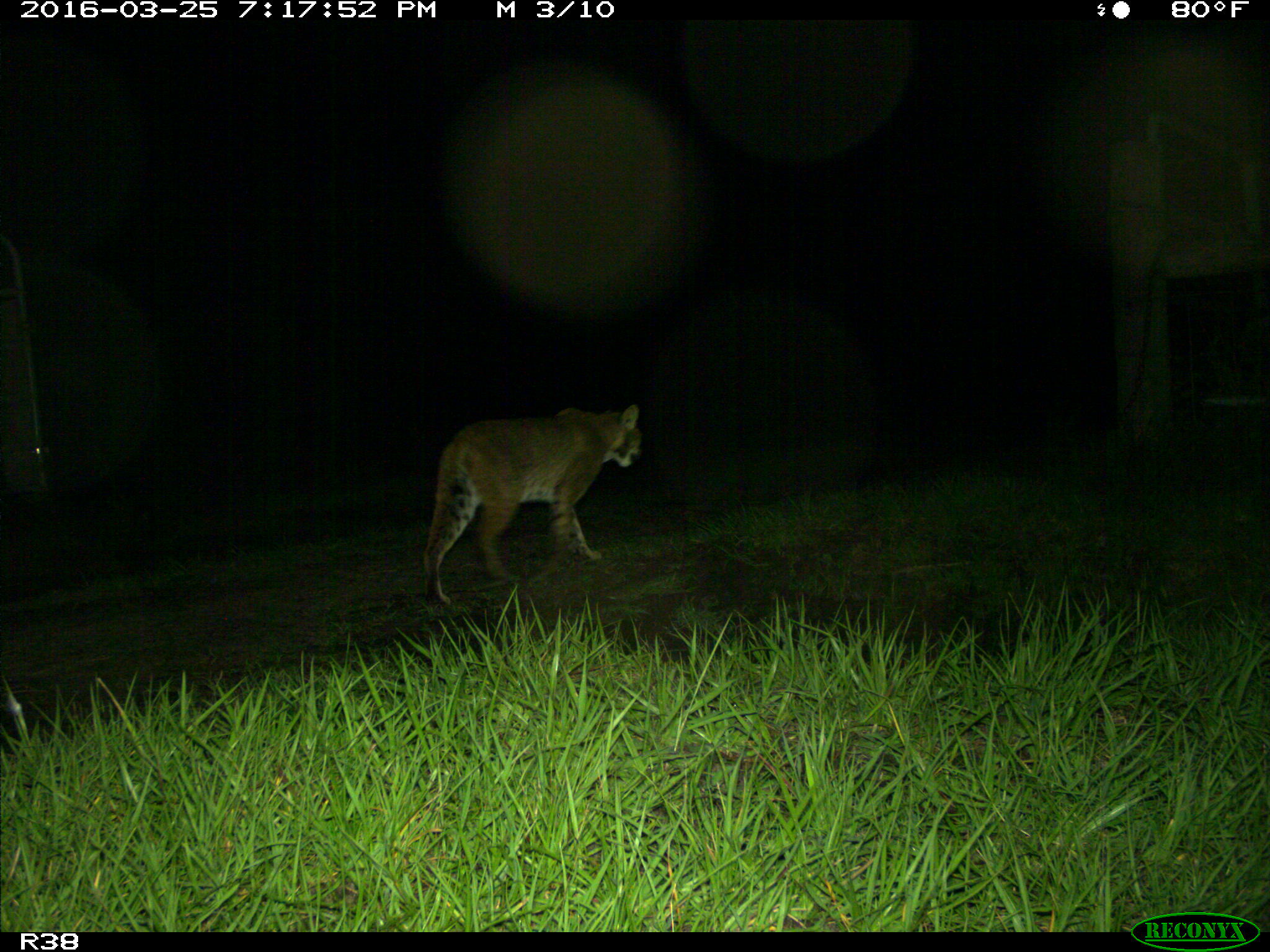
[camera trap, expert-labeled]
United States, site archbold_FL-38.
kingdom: Animalia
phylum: Chordata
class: Mammalia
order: Carnivora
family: Felidae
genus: Lynx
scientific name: Lynx rufus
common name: bobcat